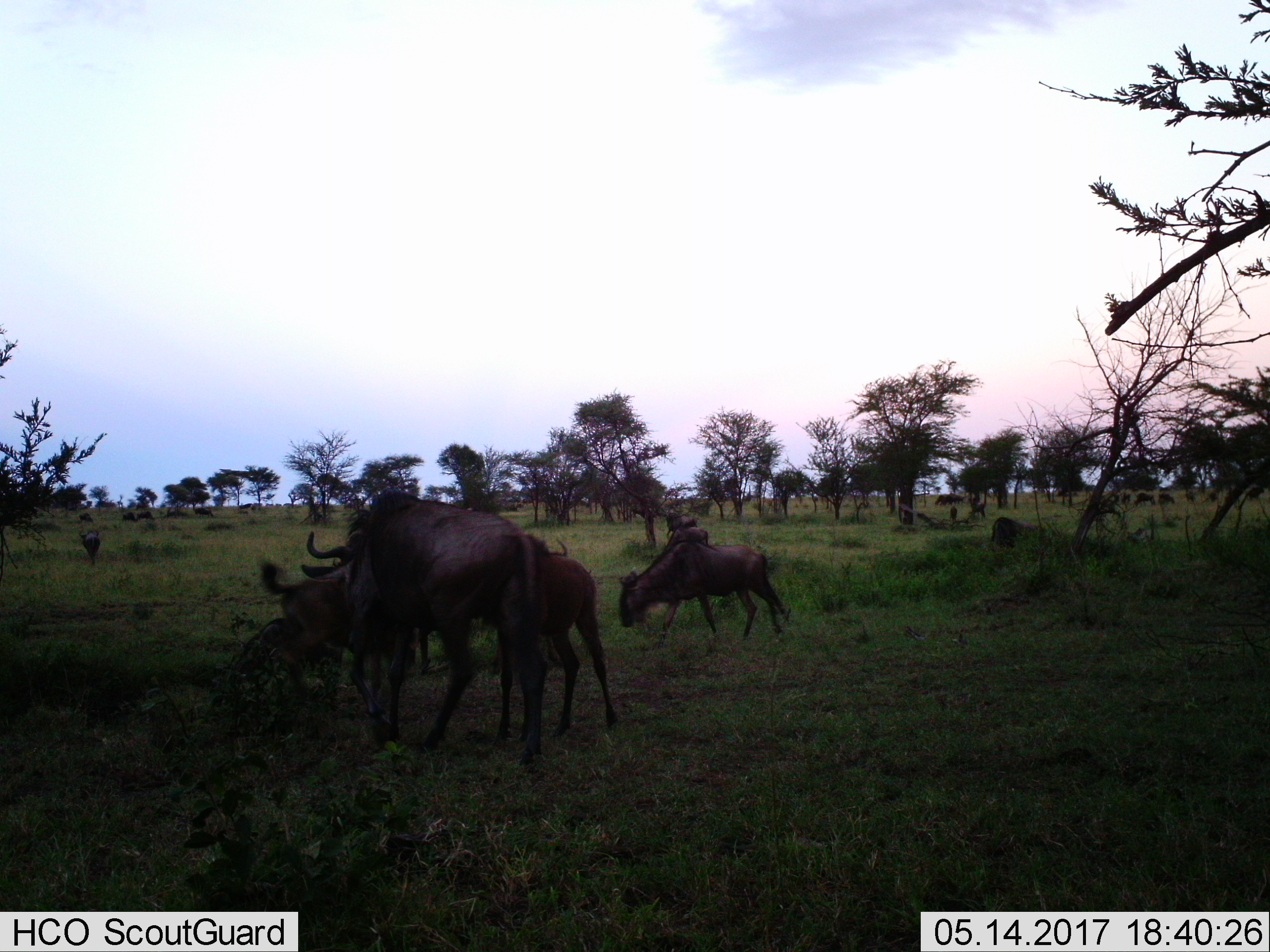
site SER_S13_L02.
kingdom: Animalia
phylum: Chordata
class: Mammalia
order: Artiodactyla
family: Bovidae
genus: Connochaetes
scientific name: Connochaetes taurinus taurinus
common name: blue wildebeest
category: wildebeestblue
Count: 11-50.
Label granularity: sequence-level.